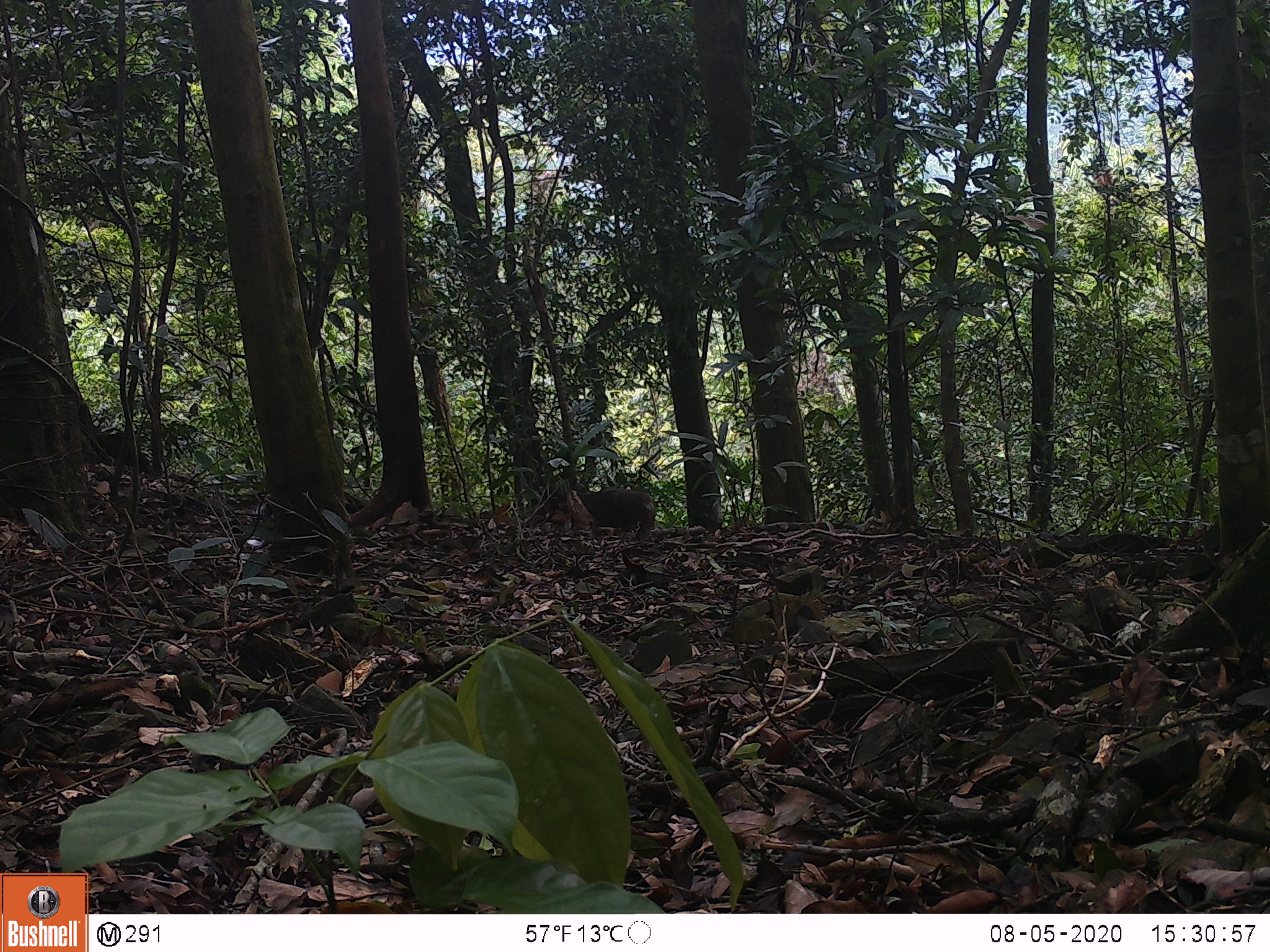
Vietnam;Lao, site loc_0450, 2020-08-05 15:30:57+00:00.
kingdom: Animalia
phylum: Chordata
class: Mammalia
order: Primates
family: Cercopithecidae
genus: Macaca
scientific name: Macaca arctoides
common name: stump-tailed macaque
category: stump tailed macaque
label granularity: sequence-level